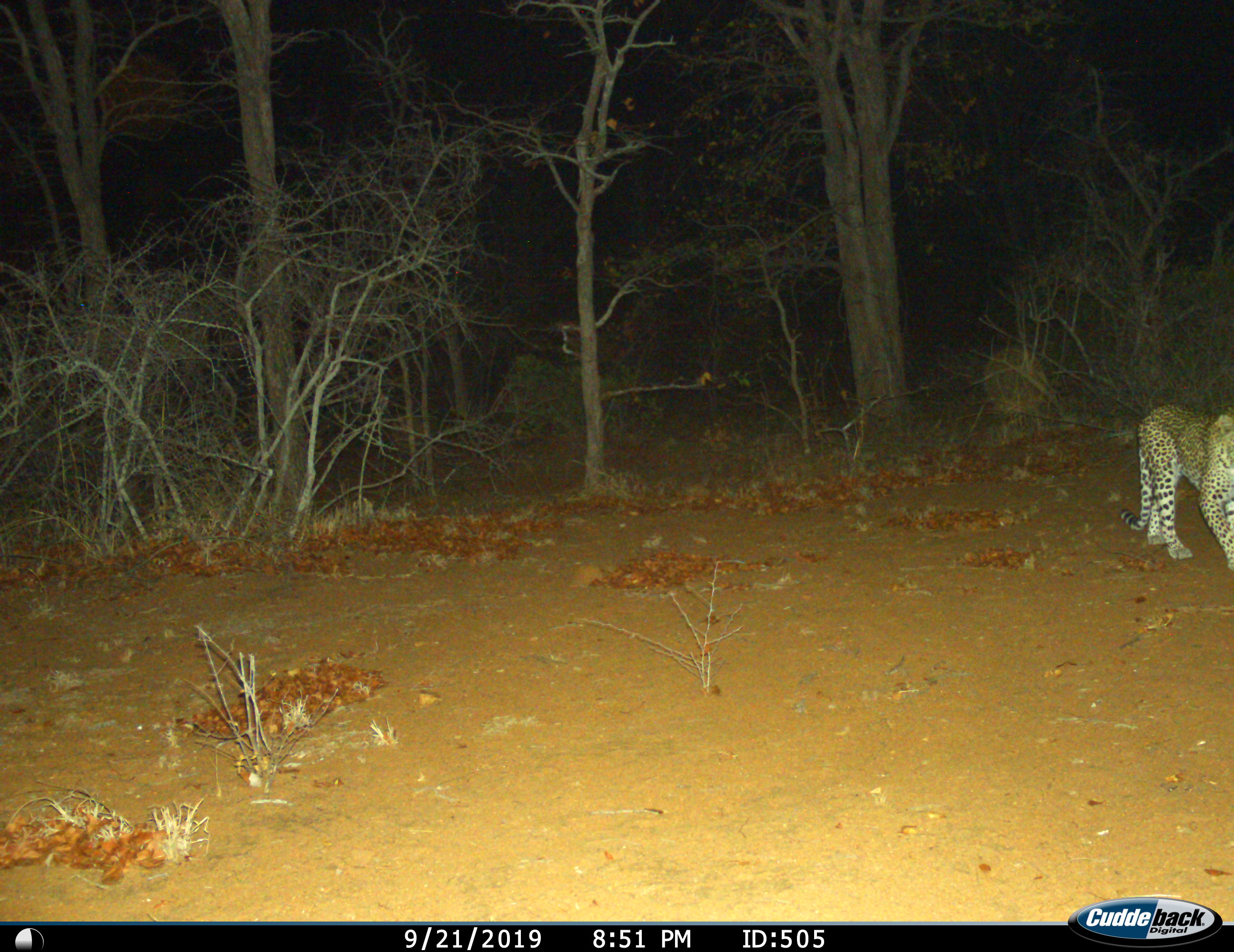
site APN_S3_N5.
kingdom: Animalia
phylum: Chordata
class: Mammalia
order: Carnivora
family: Felidae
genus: Panthera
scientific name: Panthera pardus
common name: leopard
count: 1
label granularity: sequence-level